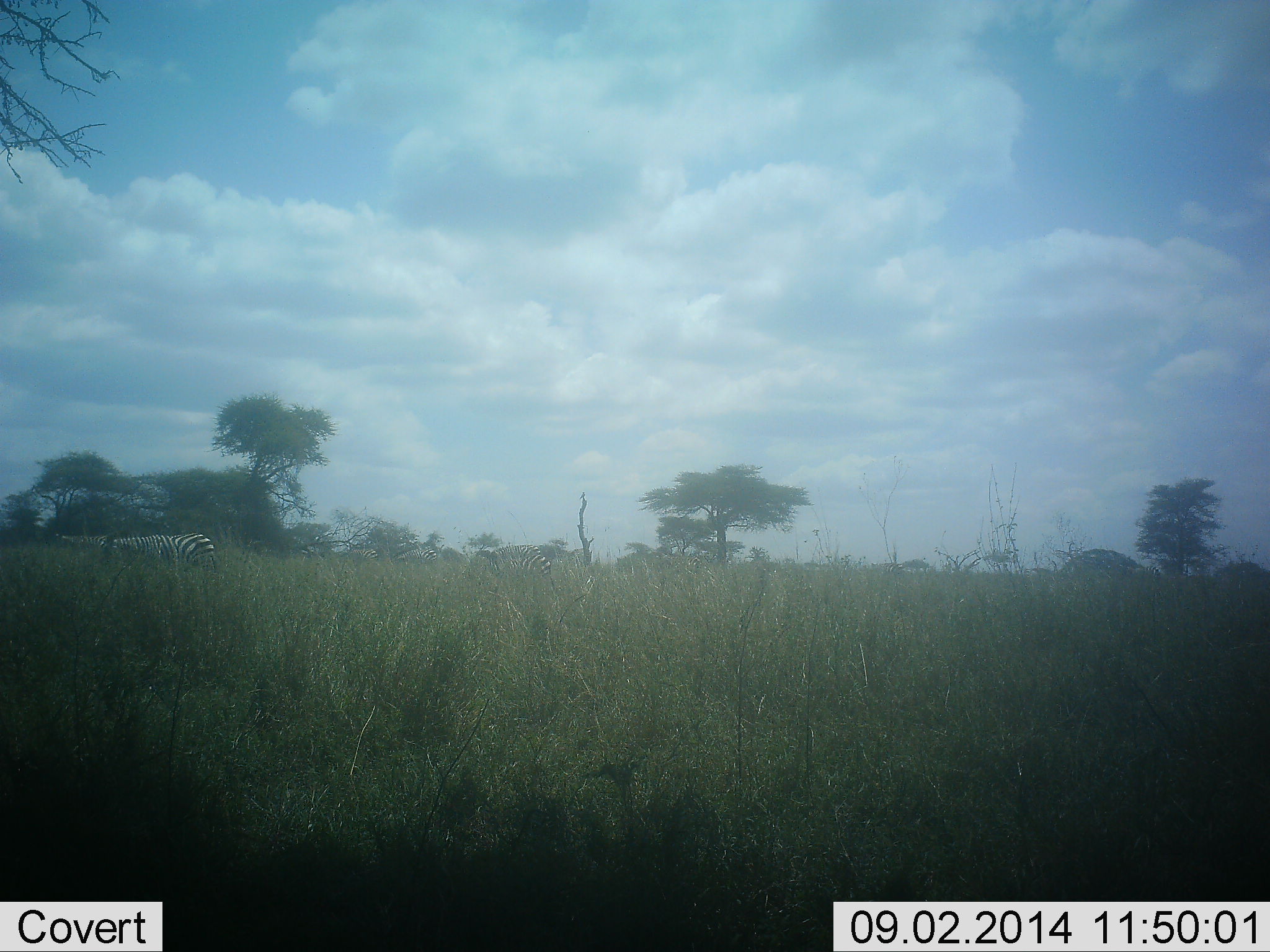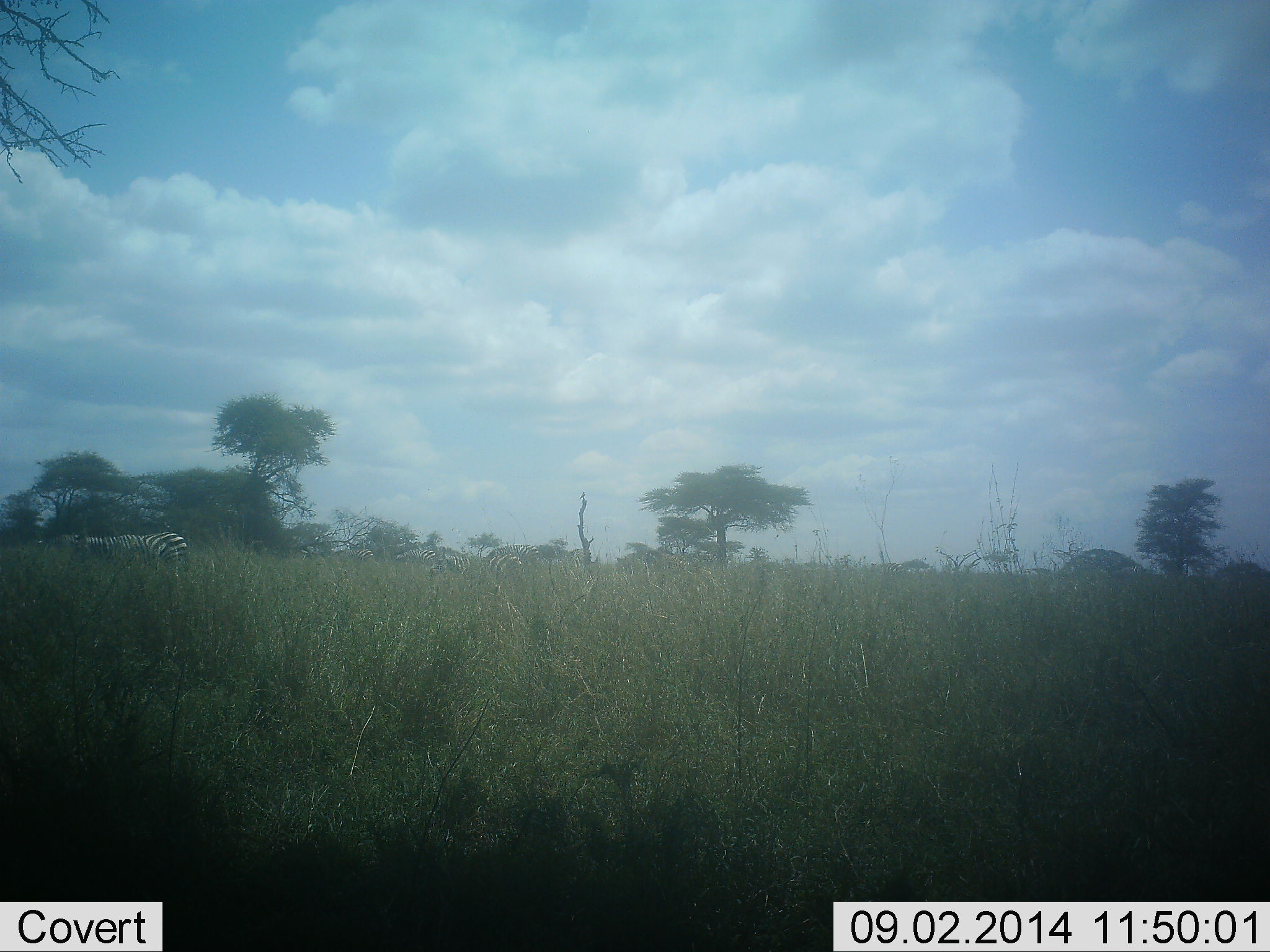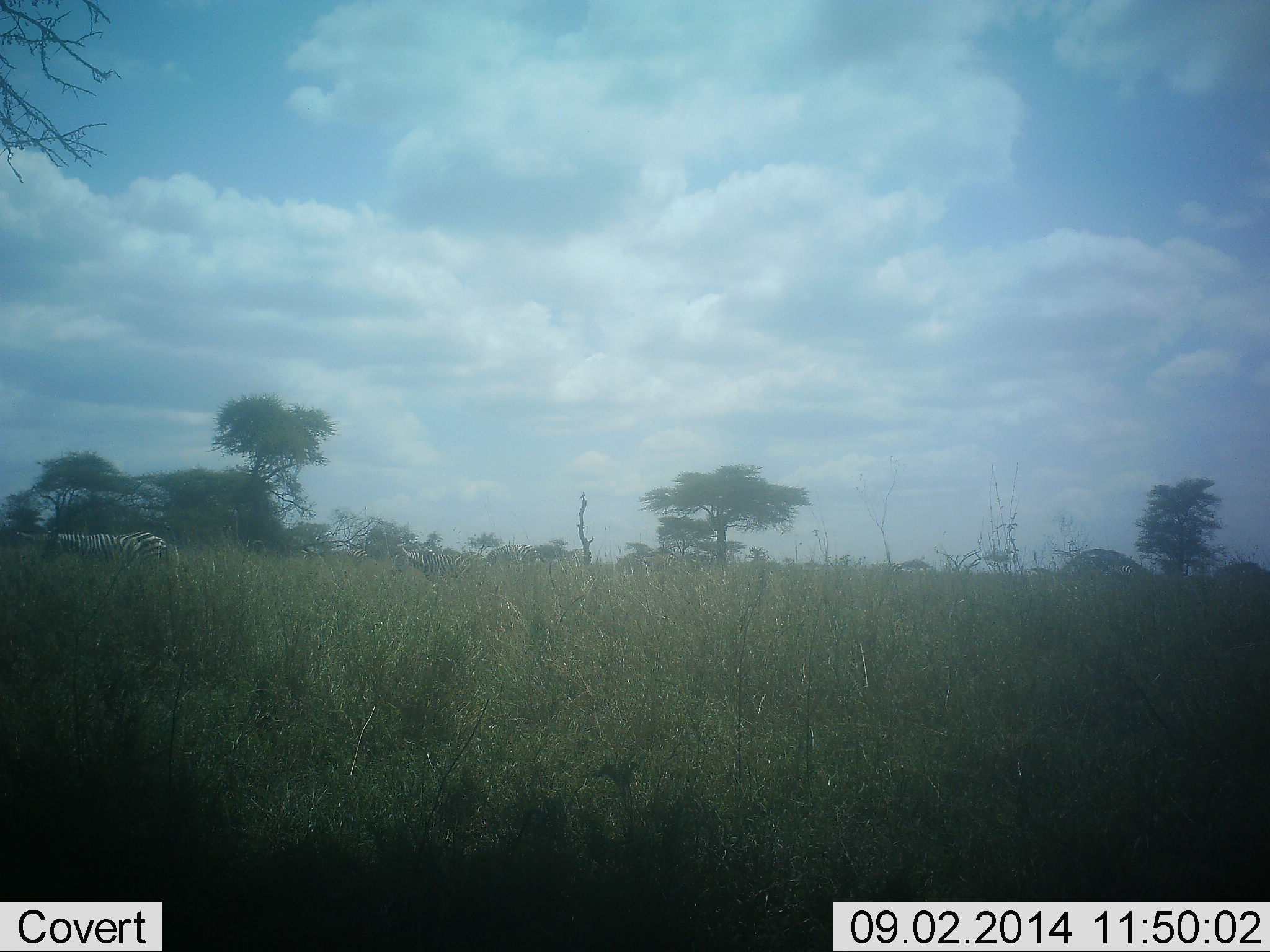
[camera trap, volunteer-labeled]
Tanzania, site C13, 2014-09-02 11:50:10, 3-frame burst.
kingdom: Animalia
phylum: Chordata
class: Mammalia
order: Perissodactyla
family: Equidae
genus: Equus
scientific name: Equus quagga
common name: plains zebra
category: zebra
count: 2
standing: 20%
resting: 0%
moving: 90%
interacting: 0%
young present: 10%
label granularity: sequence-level